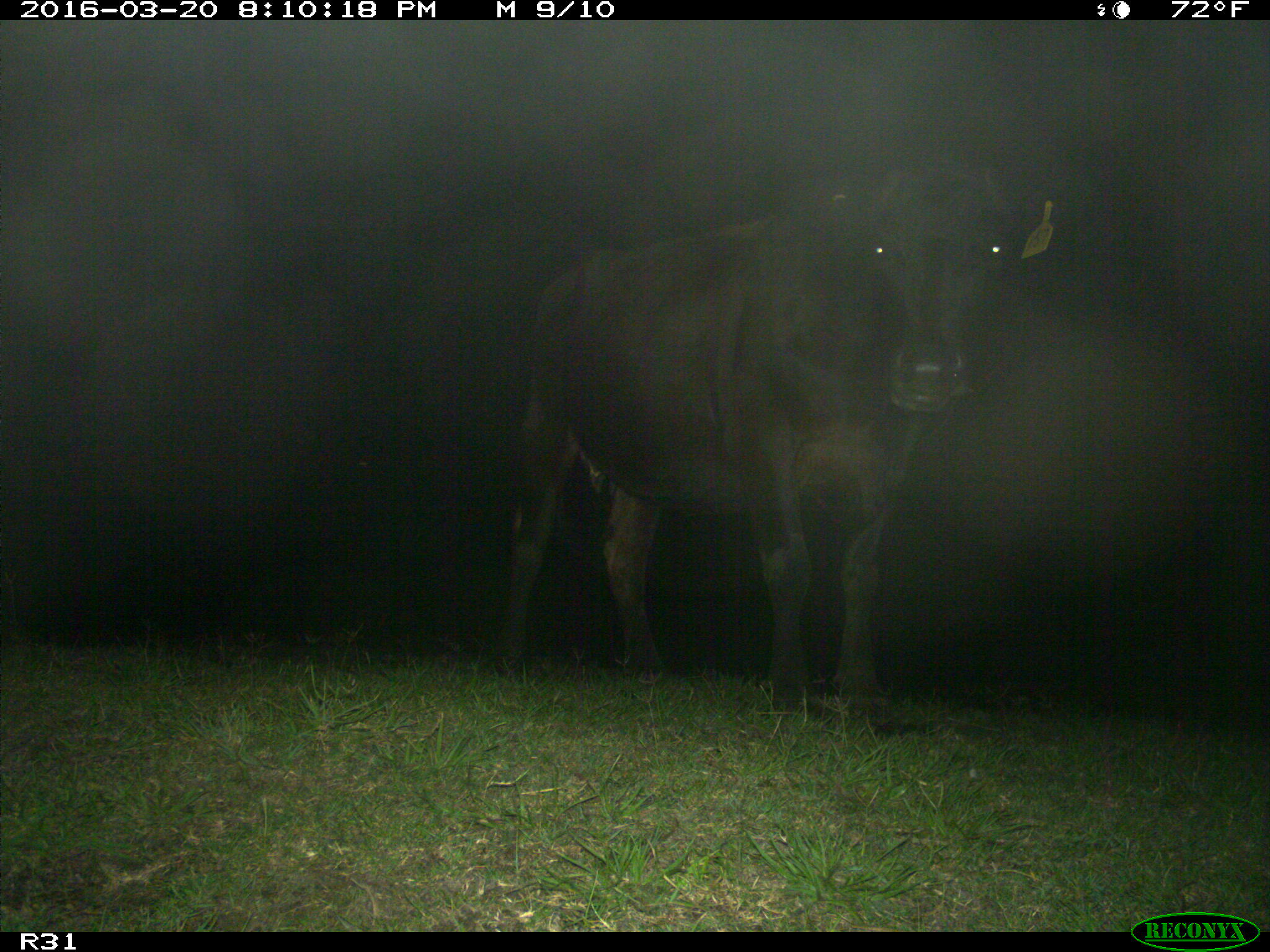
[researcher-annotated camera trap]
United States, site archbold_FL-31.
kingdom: Animalia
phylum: Chordata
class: Mammalia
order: Artiodactyla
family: Bovidae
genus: Bos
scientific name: Bos taurus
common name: domestic cow